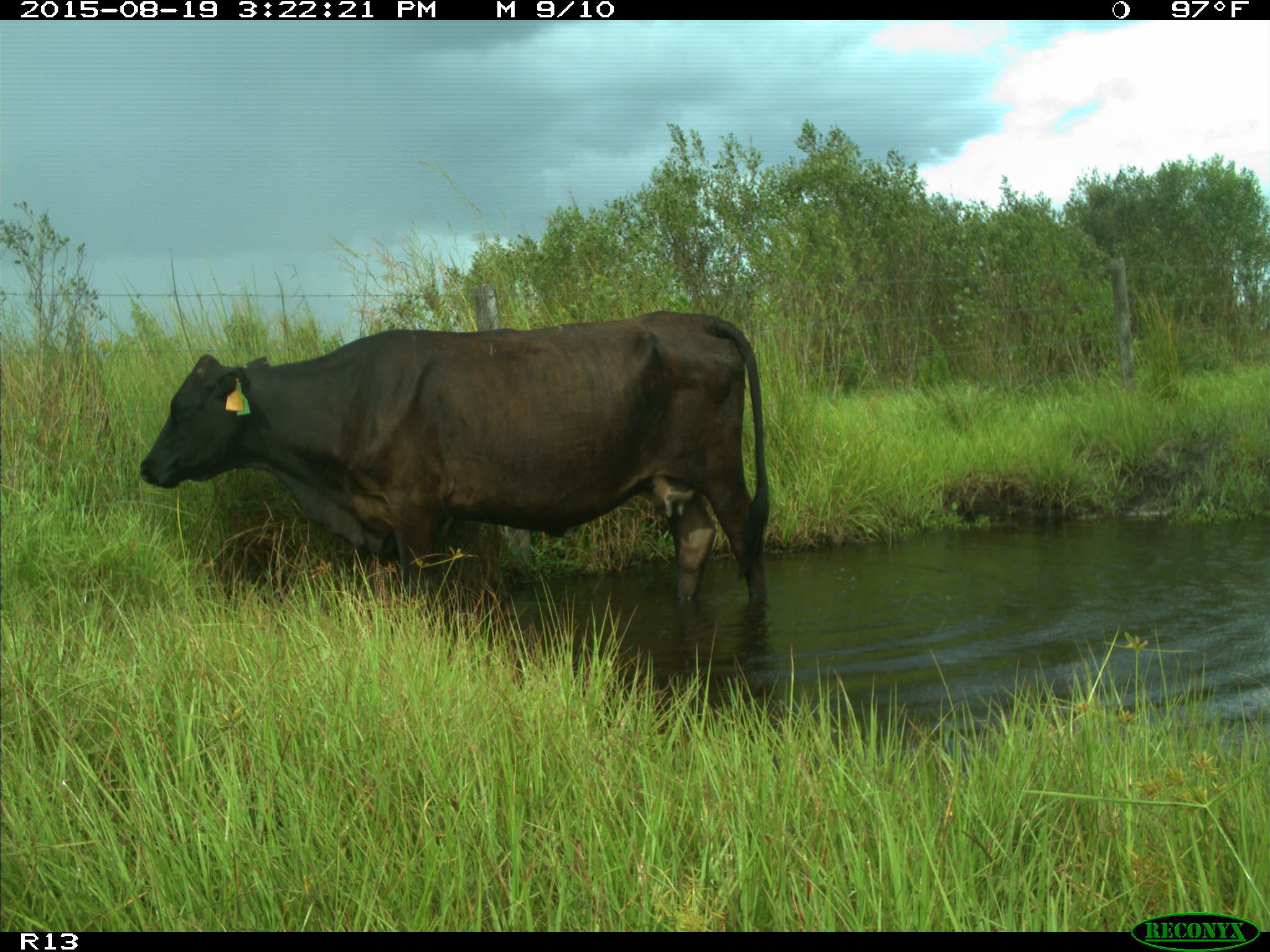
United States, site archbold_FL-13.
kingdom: Animalia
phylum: Chordata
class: Mammalia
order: Artiodactyla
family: Bovidae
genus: Bos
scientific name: Bos taurus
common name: domestic cow